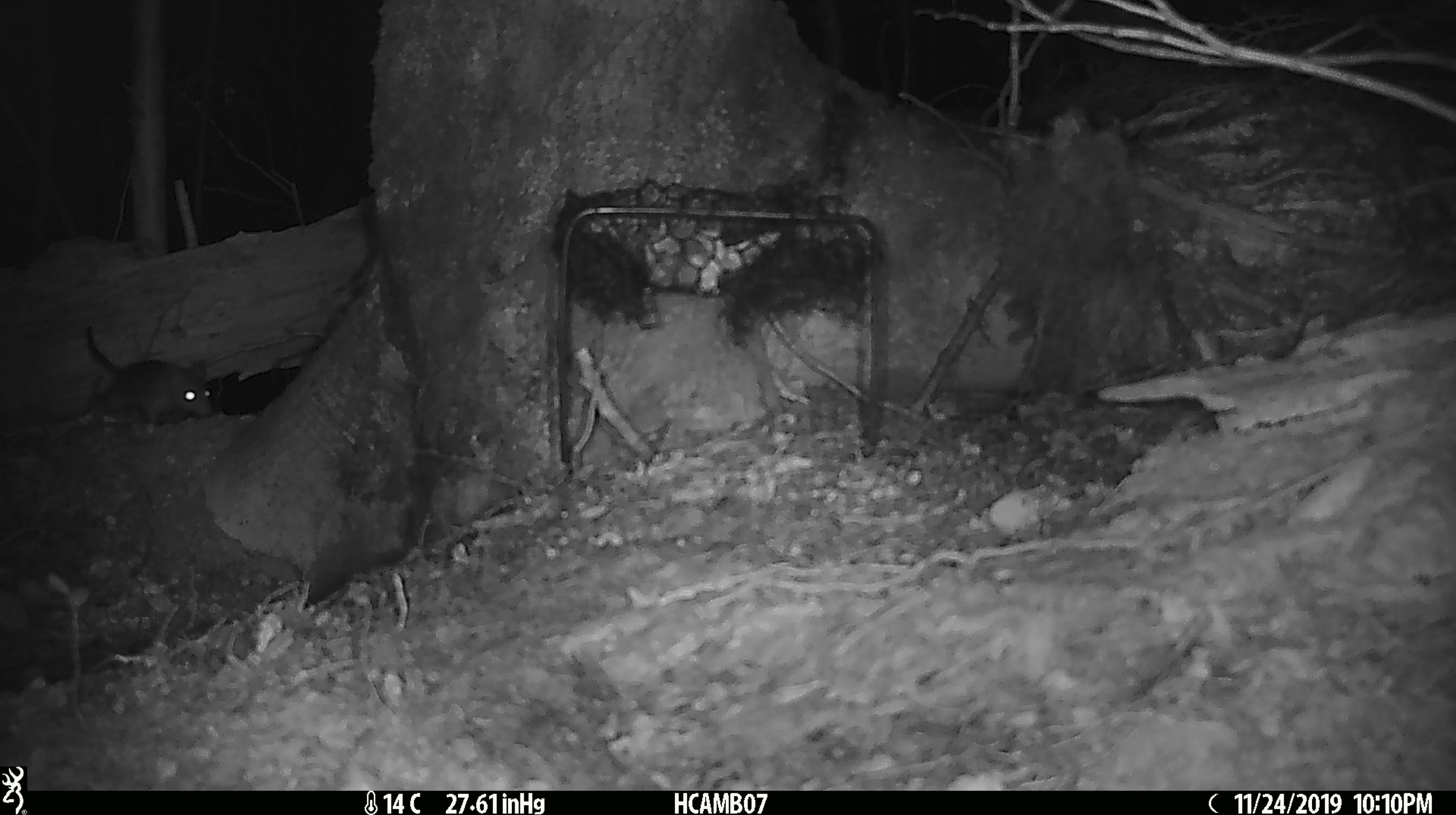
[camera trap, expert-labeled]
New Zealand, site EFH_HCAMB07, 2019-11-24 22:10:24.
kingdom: Animalia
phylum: Chordata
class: Mammalia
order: Rodentia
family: Muridae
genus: Mus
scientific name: Mus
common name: mouse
Mouse (Mus).